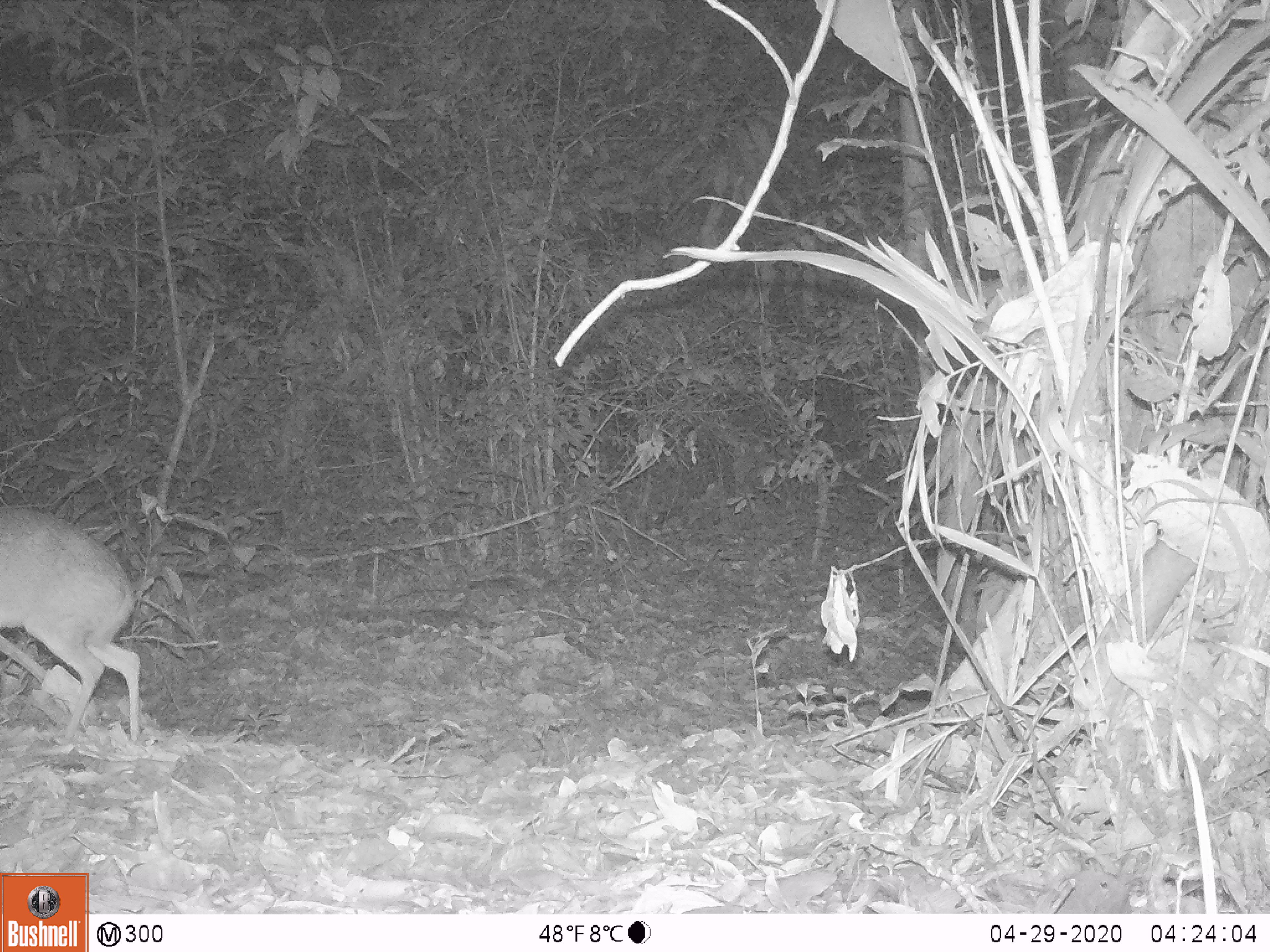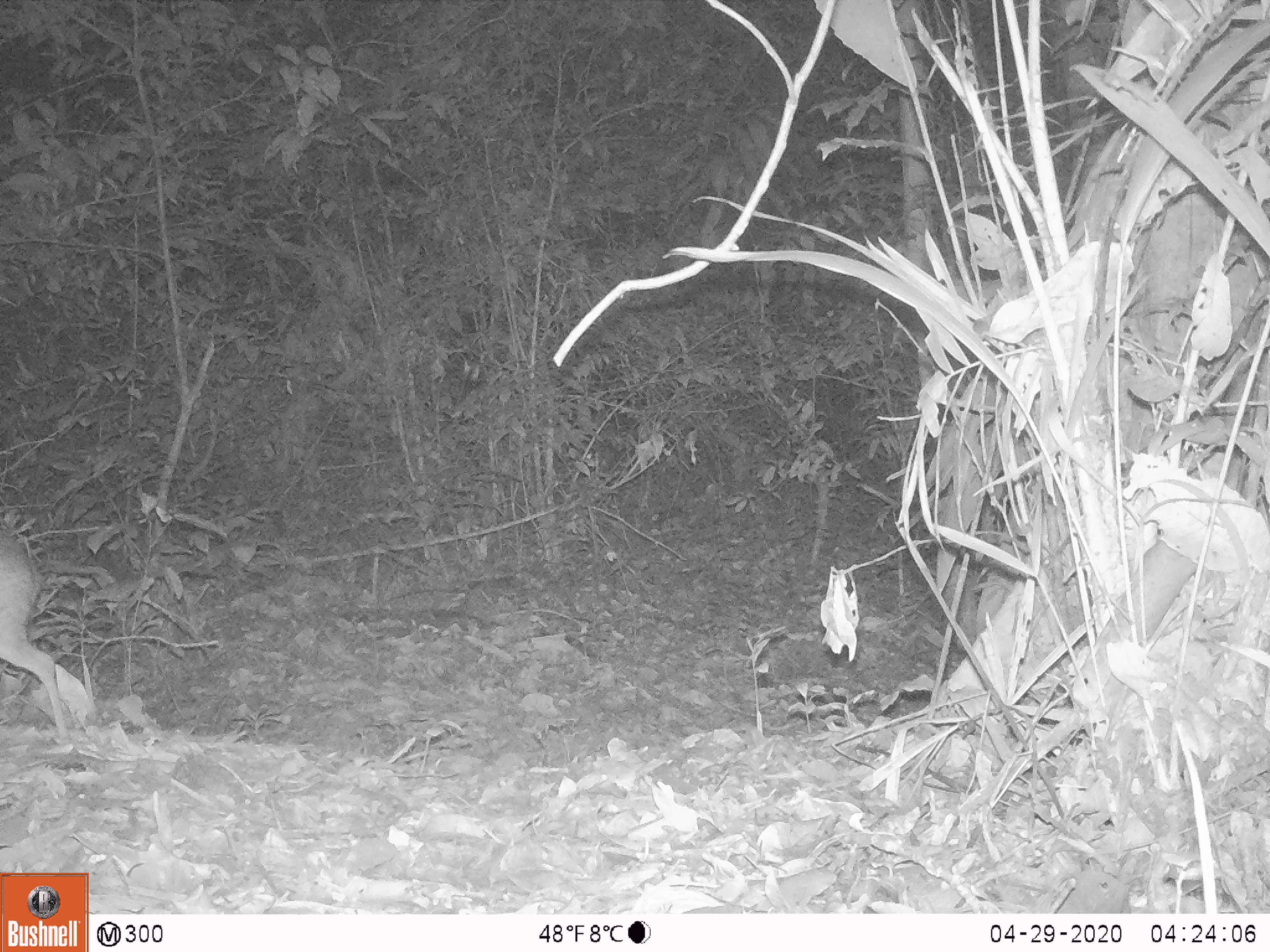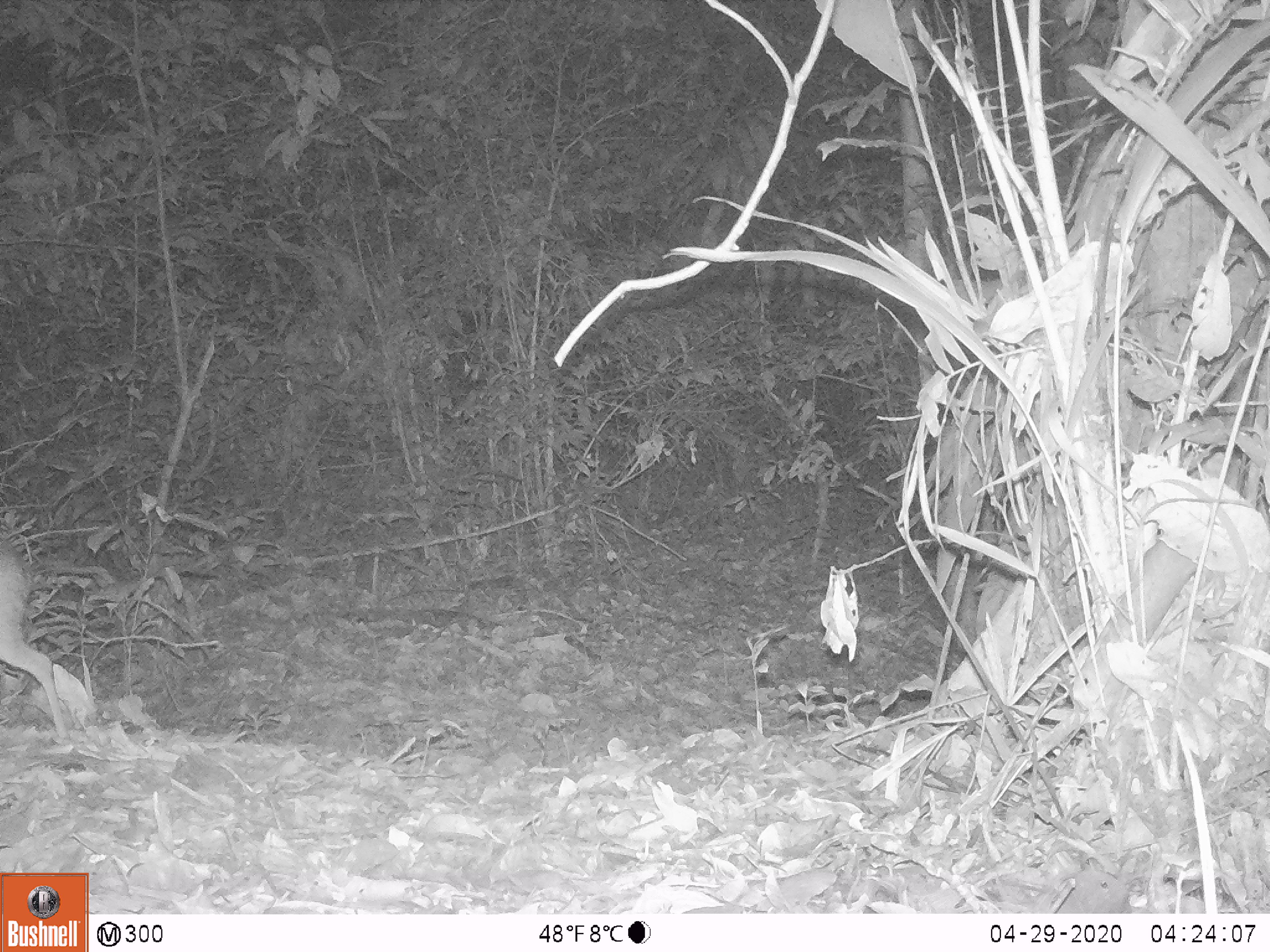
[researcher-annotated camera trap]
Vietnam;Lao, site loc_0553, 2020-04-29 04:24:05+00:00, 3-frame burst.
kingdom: Animalia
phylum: Chordata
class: Mammalia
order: Artiodactyla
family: Tragulidae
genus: Moschiola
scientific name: Moschiola meminna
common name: chevrotain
Chevrotain (Moschiola meminna). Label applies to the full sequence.